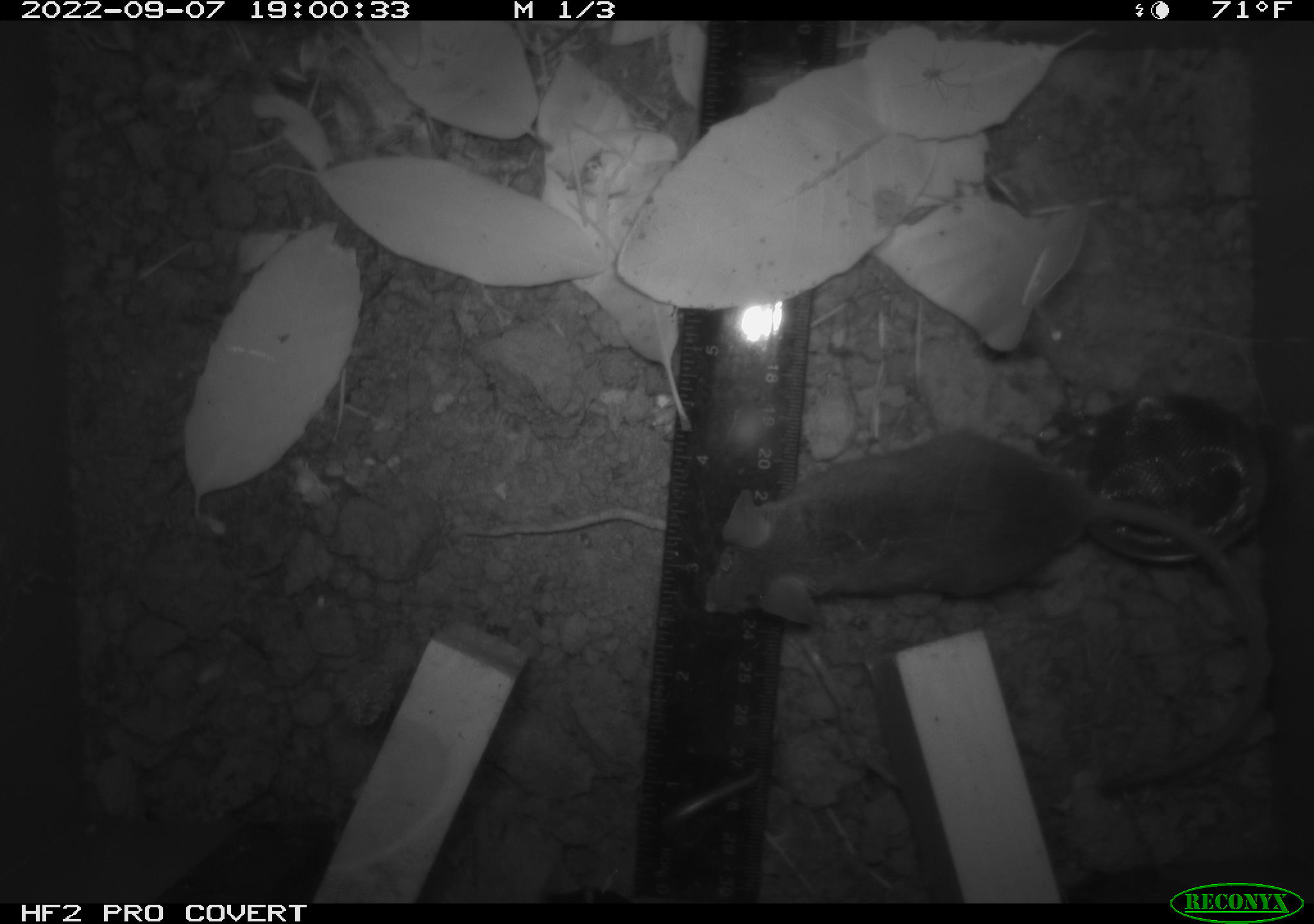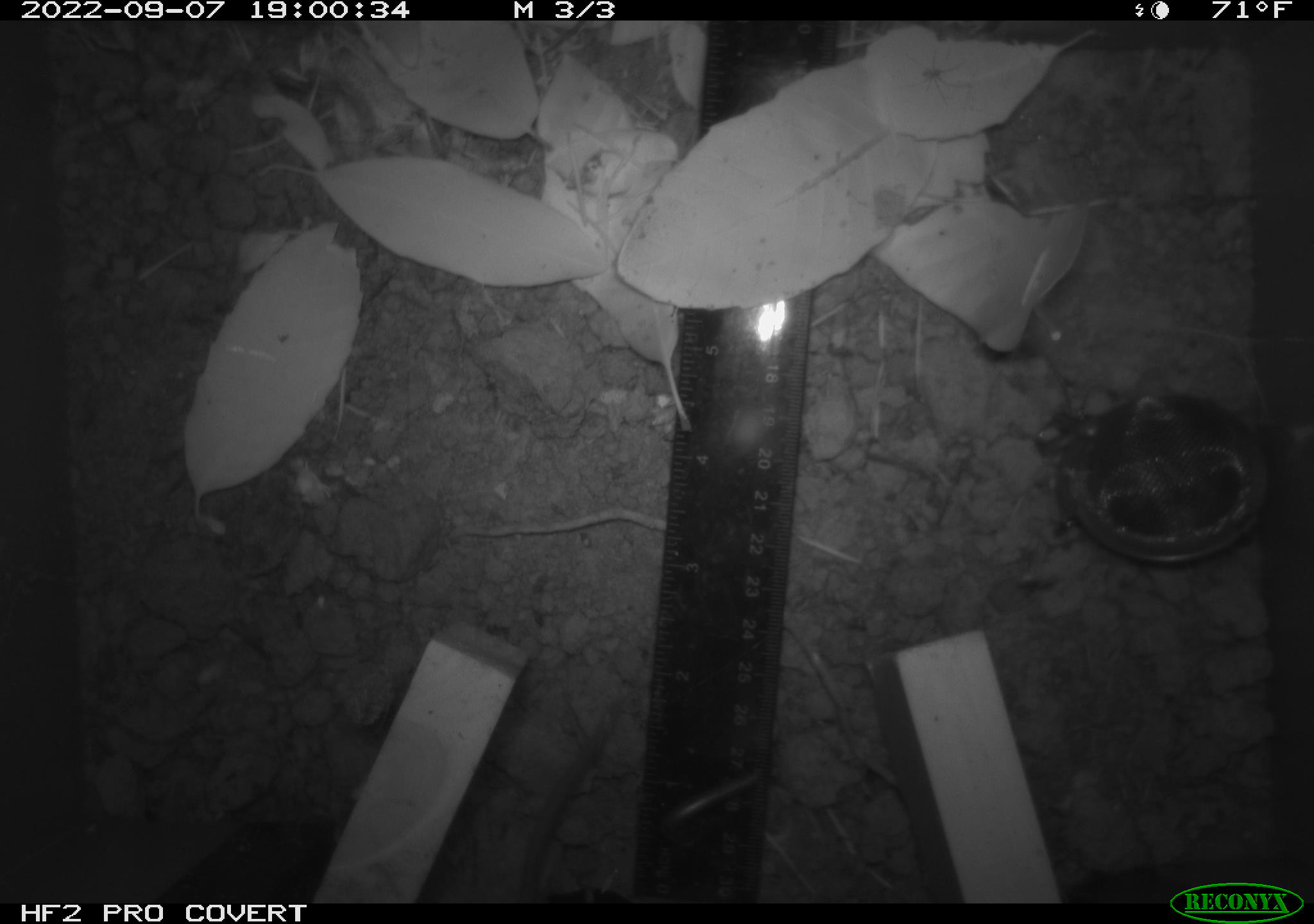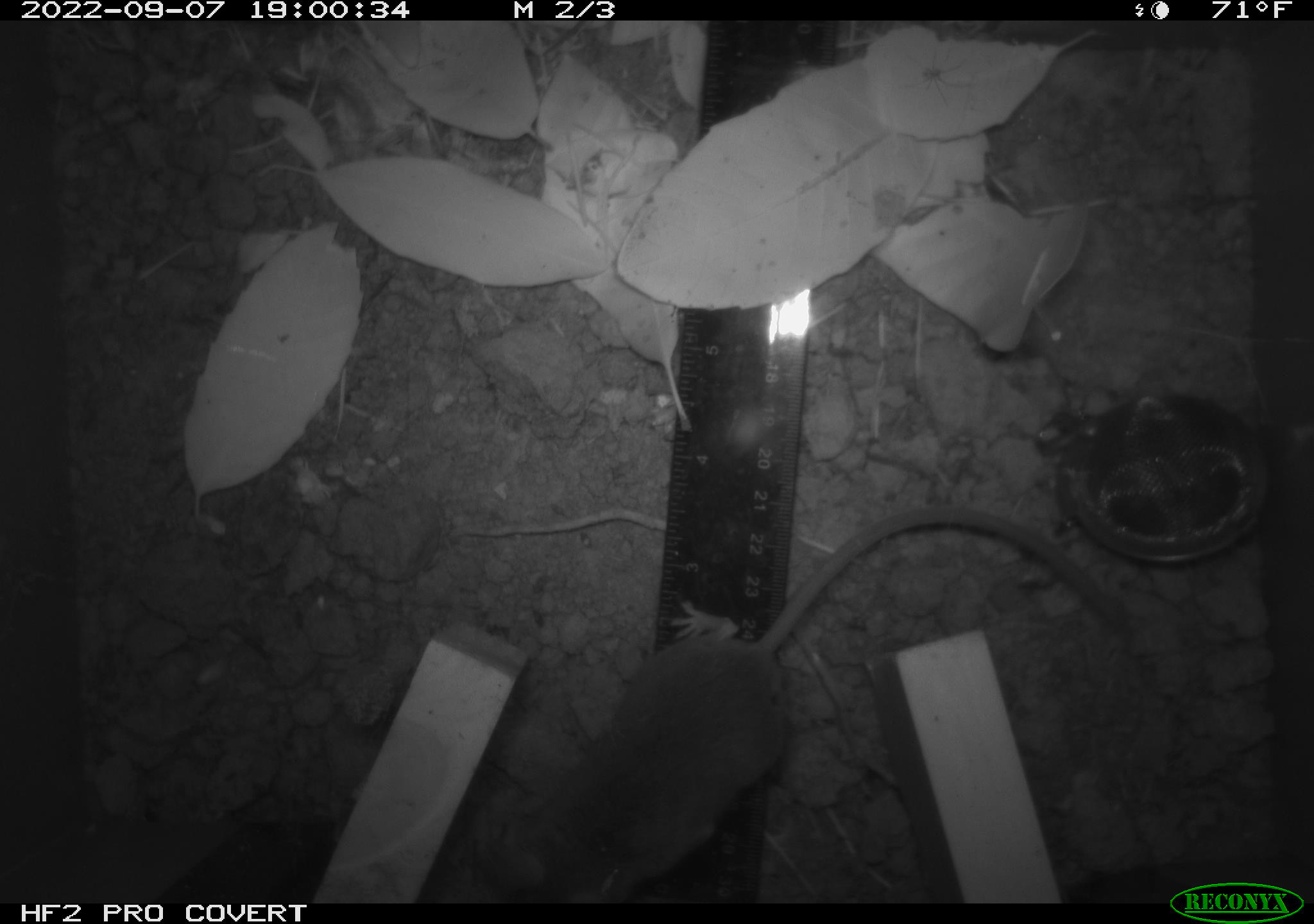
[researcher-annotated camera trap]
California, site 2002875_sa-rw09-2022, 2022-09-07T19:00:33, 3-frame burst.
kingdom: Animalia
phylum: Arthropoda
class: Arachnida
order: Araneae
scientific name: Araneae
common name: spider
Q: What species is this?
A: Spider (Araneae).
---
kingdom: Animalia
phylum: Chordata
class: Mammalia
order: Rodentia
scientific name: Rodentia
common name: rodent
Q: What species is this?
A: Rodent (Rodentia).